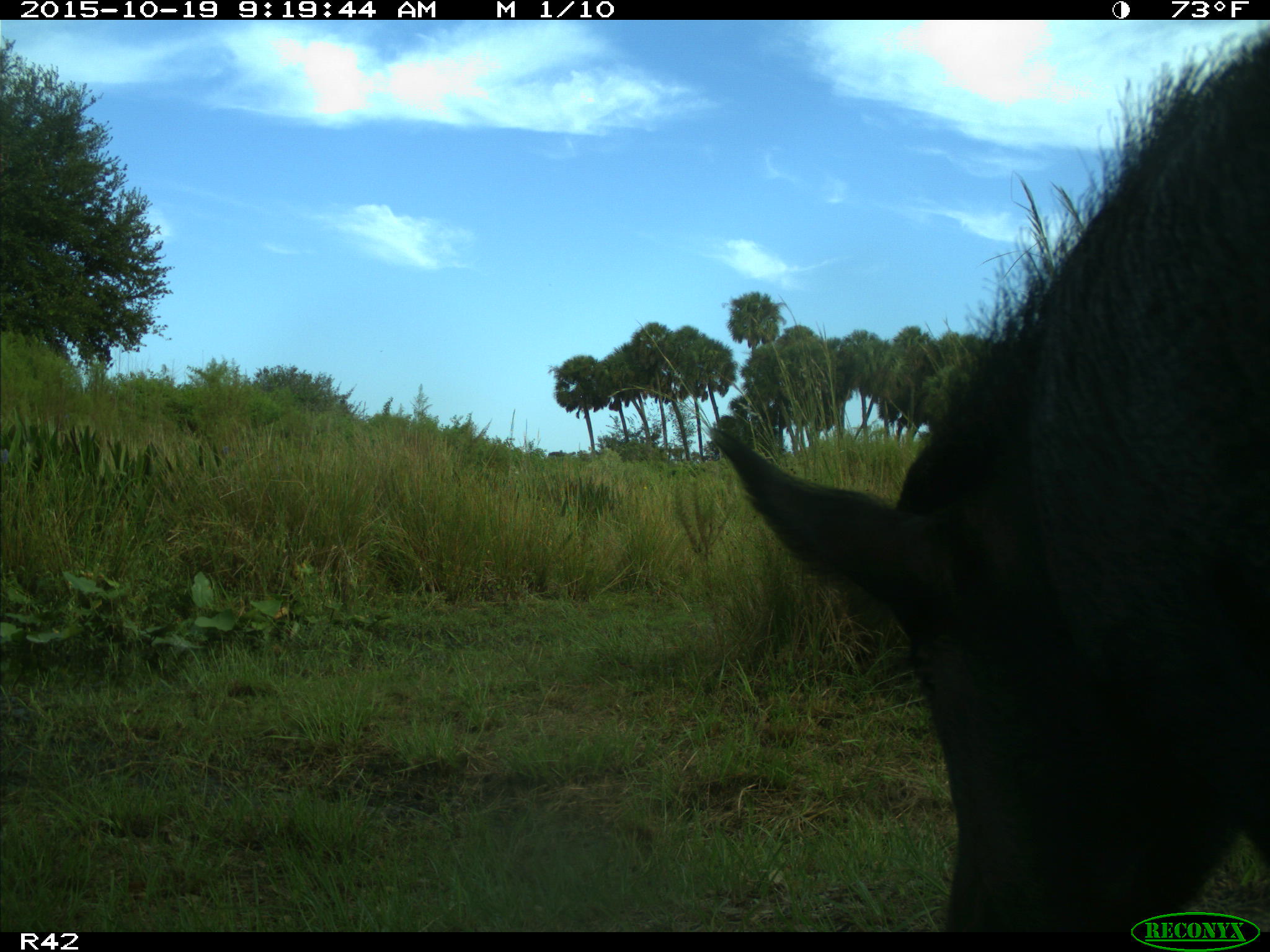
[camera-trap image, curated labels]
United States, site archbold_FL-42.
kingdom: Animalia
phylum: Chordata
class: Mammalia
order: Artiodactyla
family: Suidae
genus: Sus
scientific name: Sus scrofa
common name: wild boar